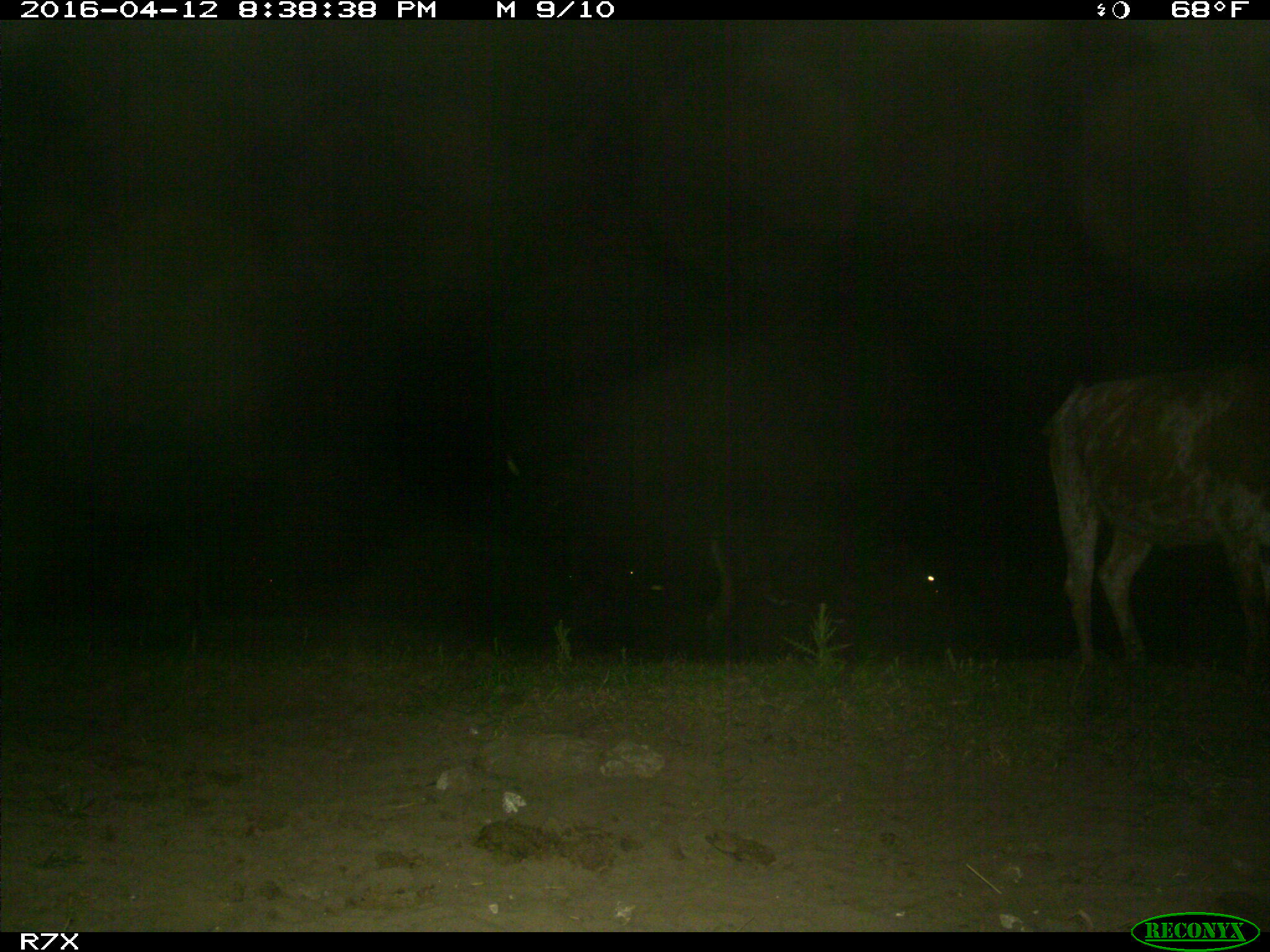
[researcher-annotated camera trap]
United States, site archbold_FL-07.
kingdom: Animalia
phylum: Chordata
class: Mammalia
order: Artiodactyla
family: Bovidae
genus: Bos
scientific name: Bos taurus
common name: domestic cow